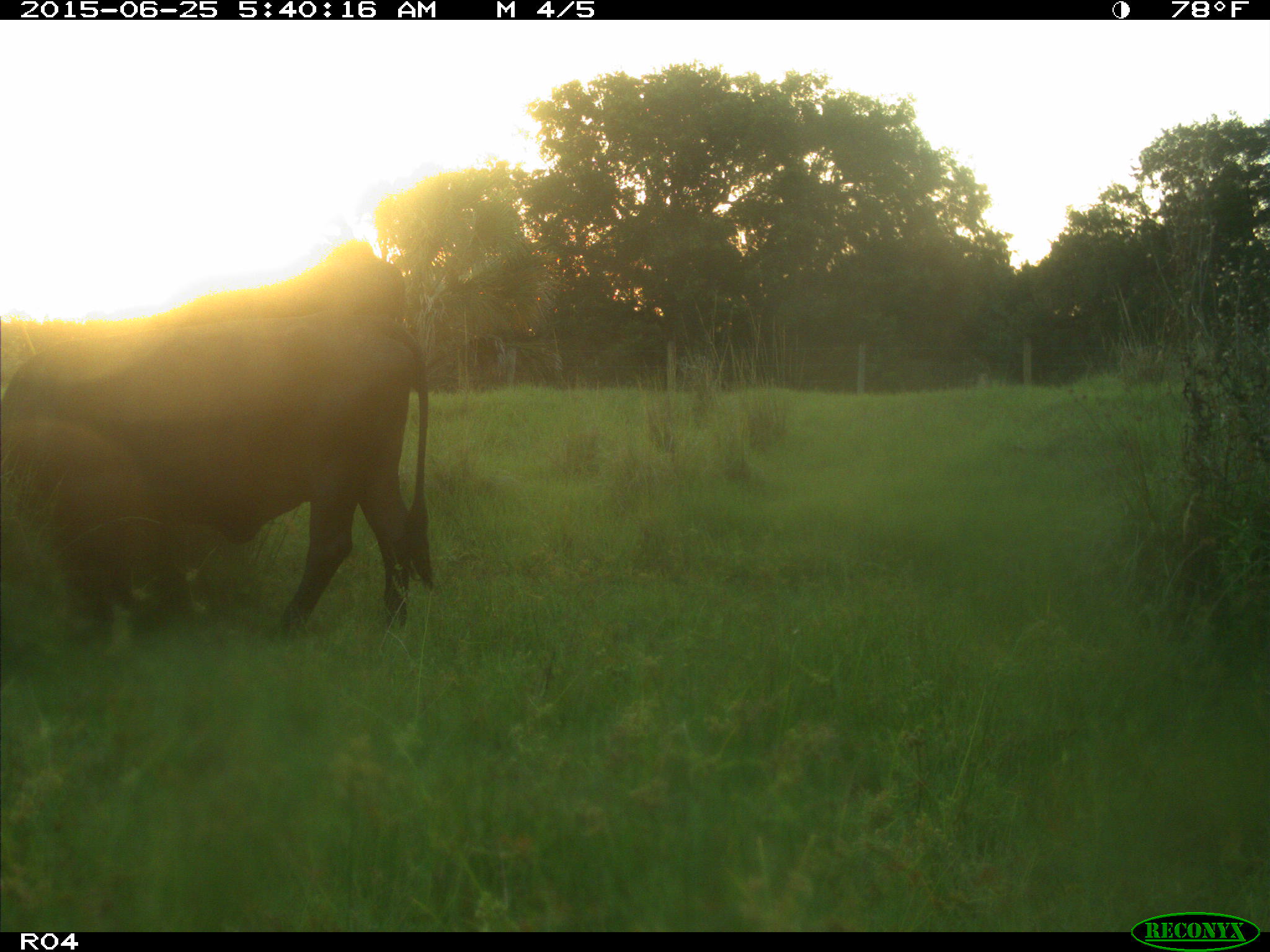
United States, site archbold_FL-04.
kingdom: Animalia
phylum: Chordata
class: Mammalia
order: Artiodactyla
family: Bovidae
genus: Bos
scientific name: Bos taurus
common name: domestic cow